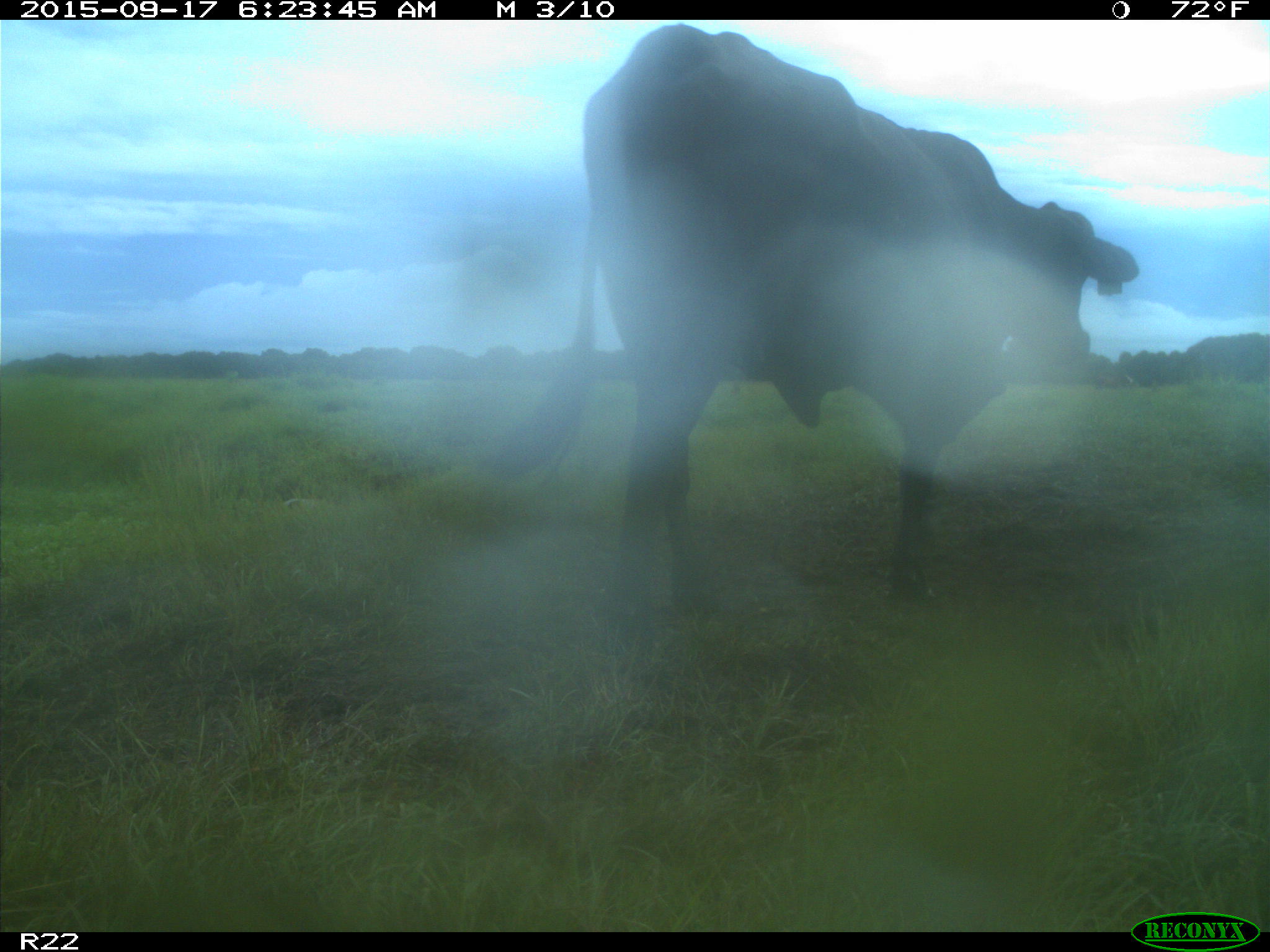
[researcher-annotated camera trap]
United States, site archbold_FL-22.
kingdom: Animalia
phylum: Chordata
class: Mammalia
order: Artiodactyla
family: Bovidae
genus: Bos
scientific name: Bos taurus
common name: domestic cow